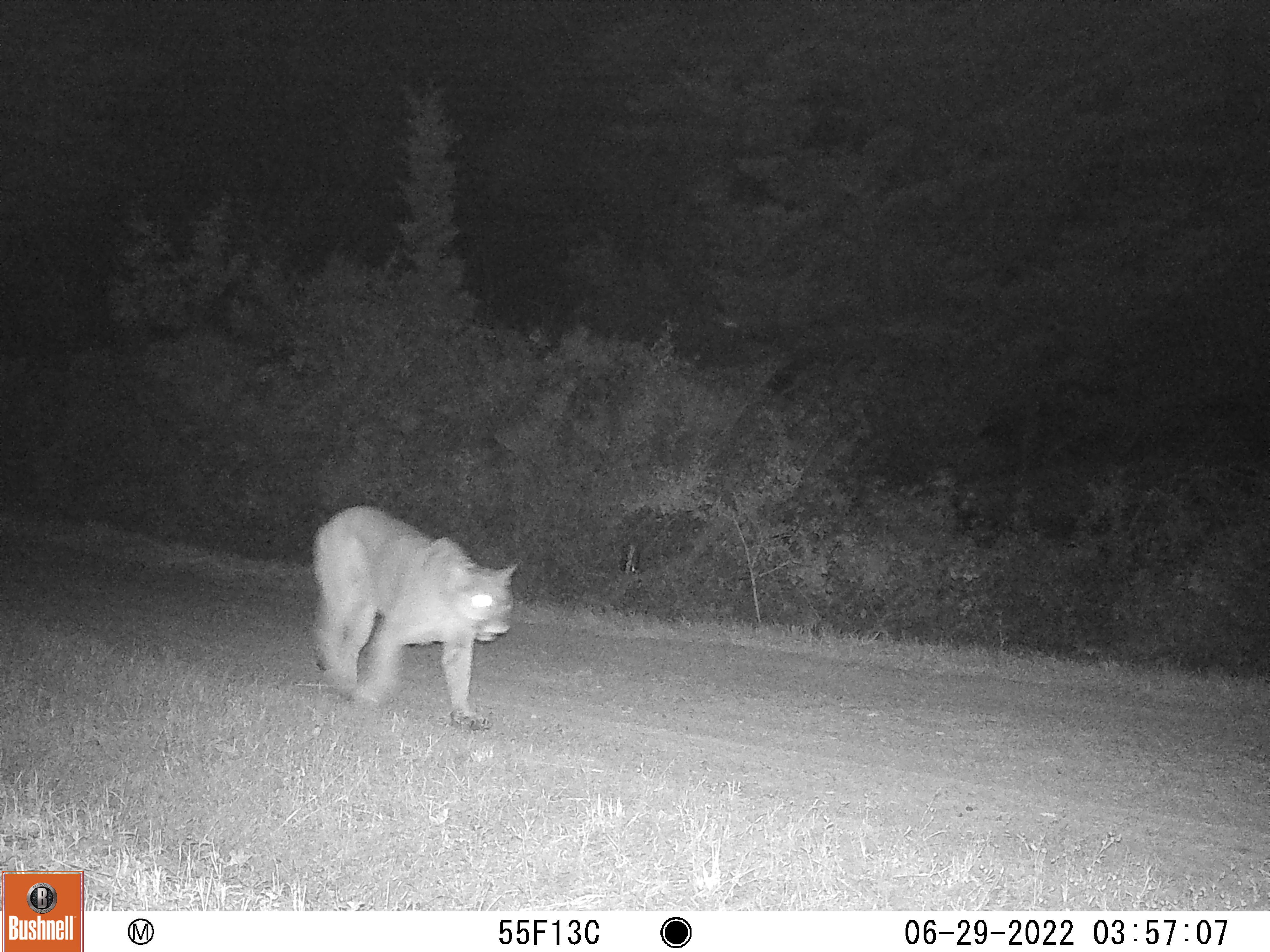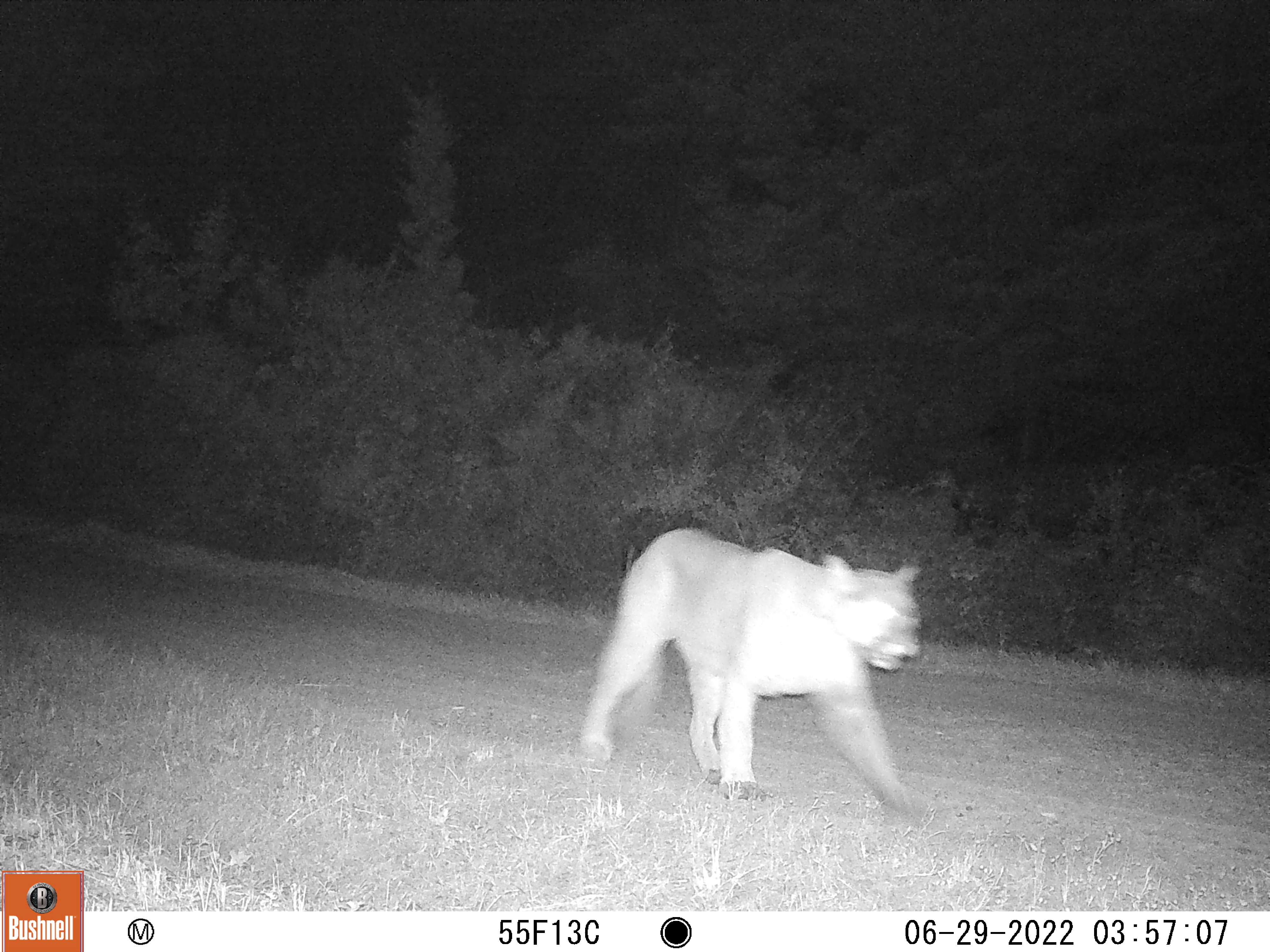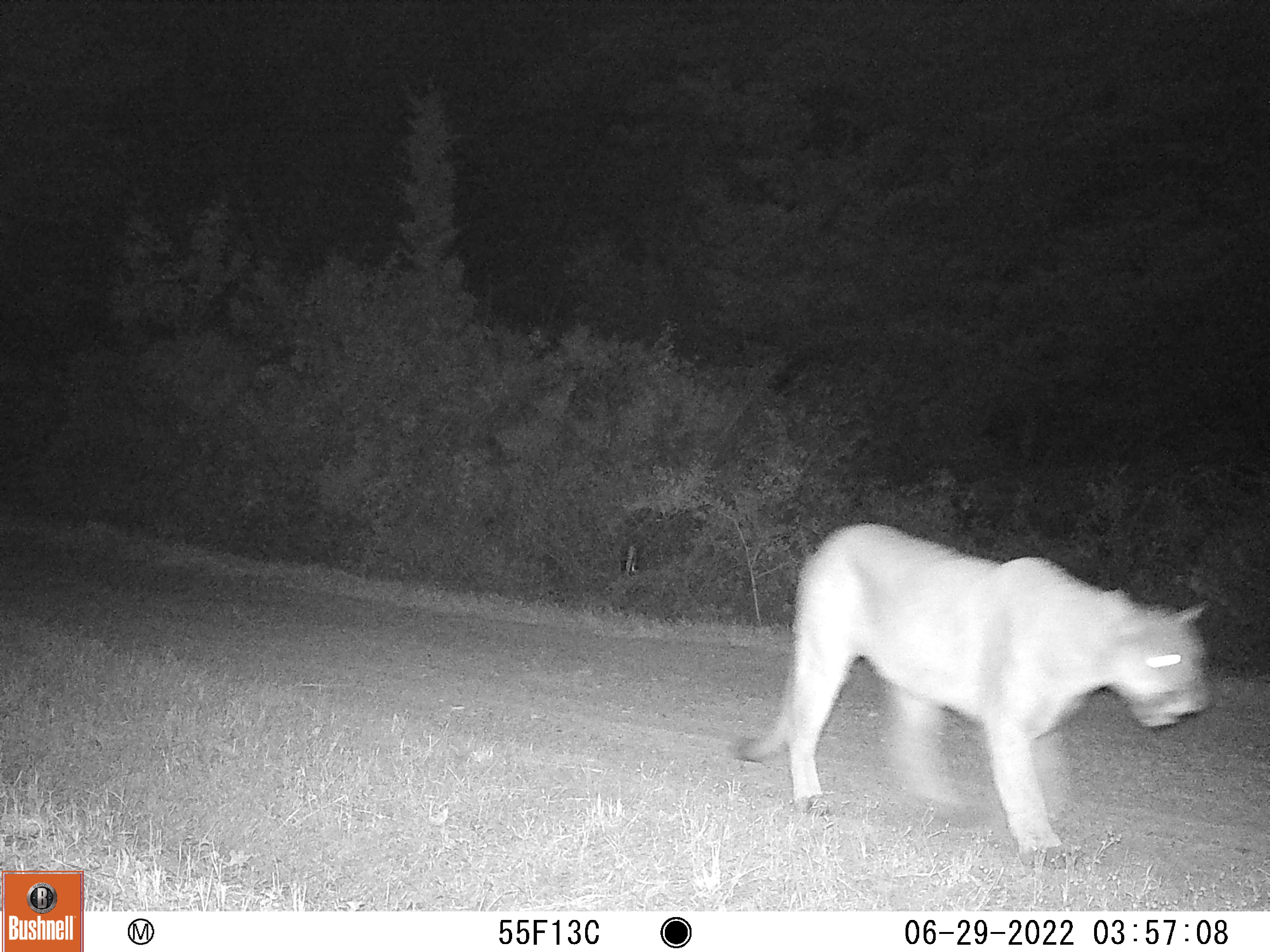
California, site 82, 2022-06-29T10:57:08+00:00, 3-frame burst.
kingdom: Animalia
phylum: Chordata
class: Mammalia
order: Carnivora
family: Felidae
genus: Puma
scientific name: Puma concolor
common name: puma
Puma (Puma concolor).